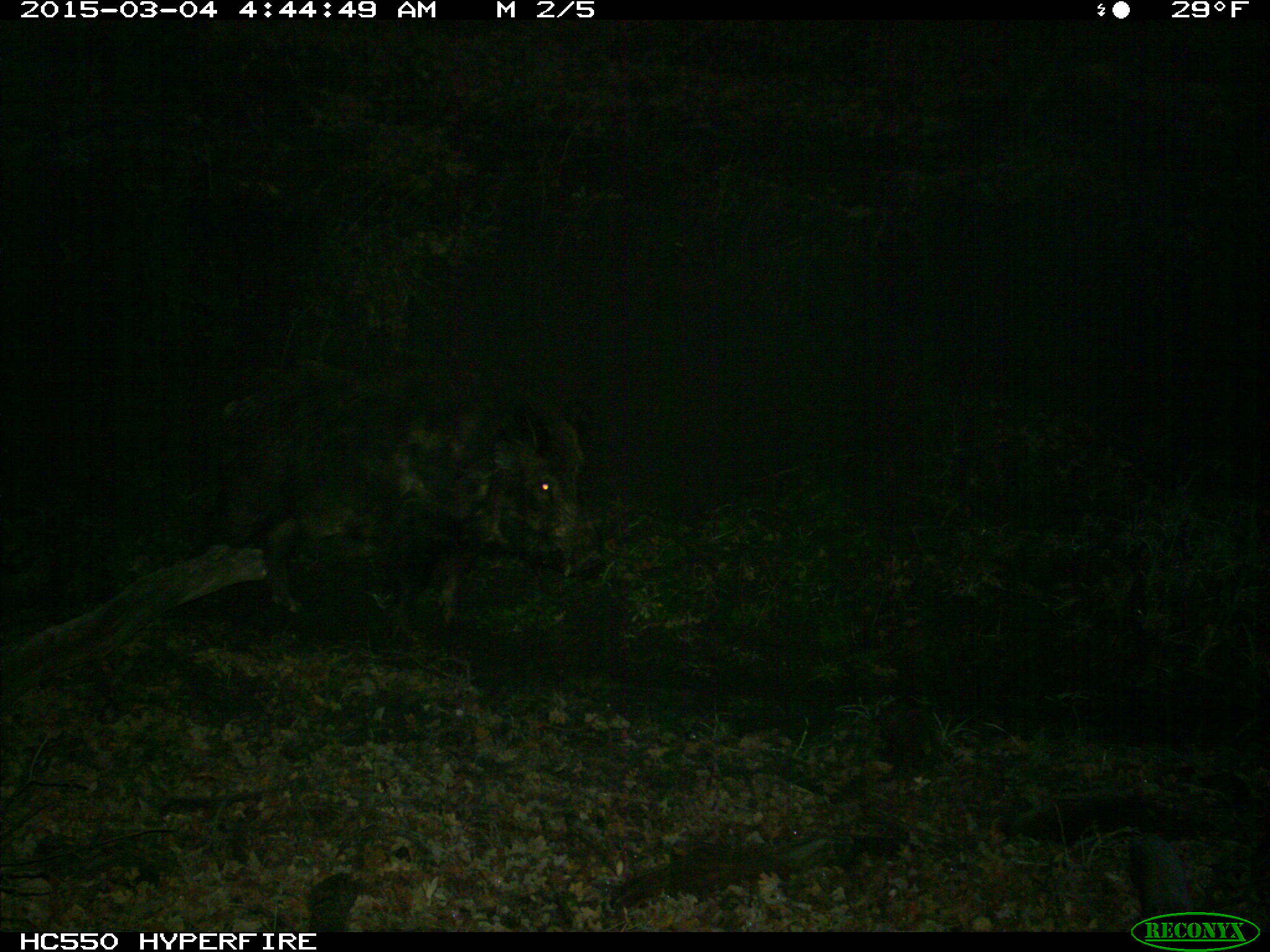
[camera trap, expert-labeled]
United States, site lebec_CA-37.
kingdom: Animalia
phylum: Chordata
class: Mammalia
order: Artiodactyla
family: Suidae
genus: Sus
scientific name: Sus scrofa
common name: wild boar